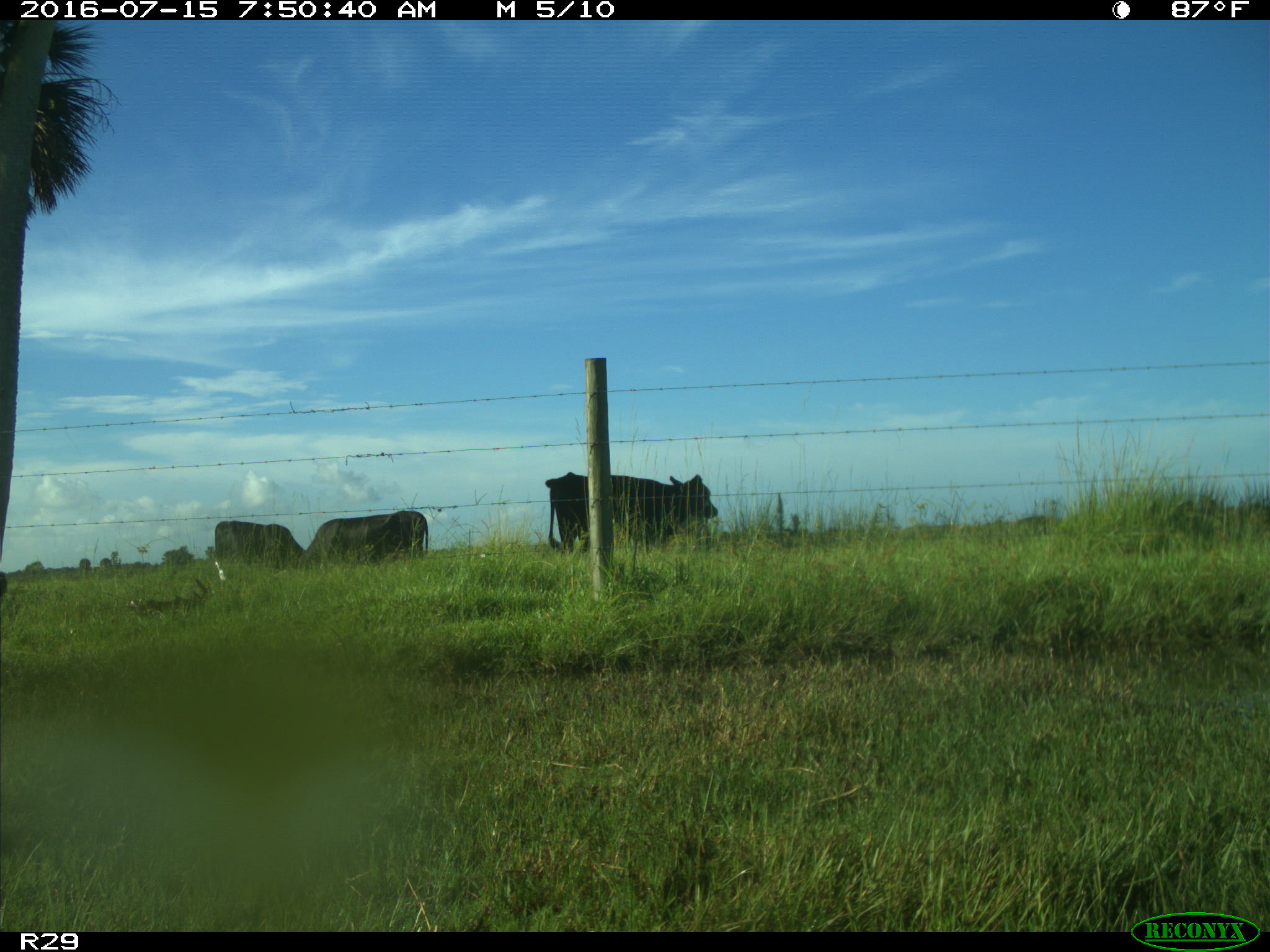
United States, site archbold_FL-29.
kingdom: Animalia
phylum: Chordata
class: Mammalia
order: Artiodactyla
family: Bovidae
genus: Bos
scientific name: Bos taurus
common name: domestic cow